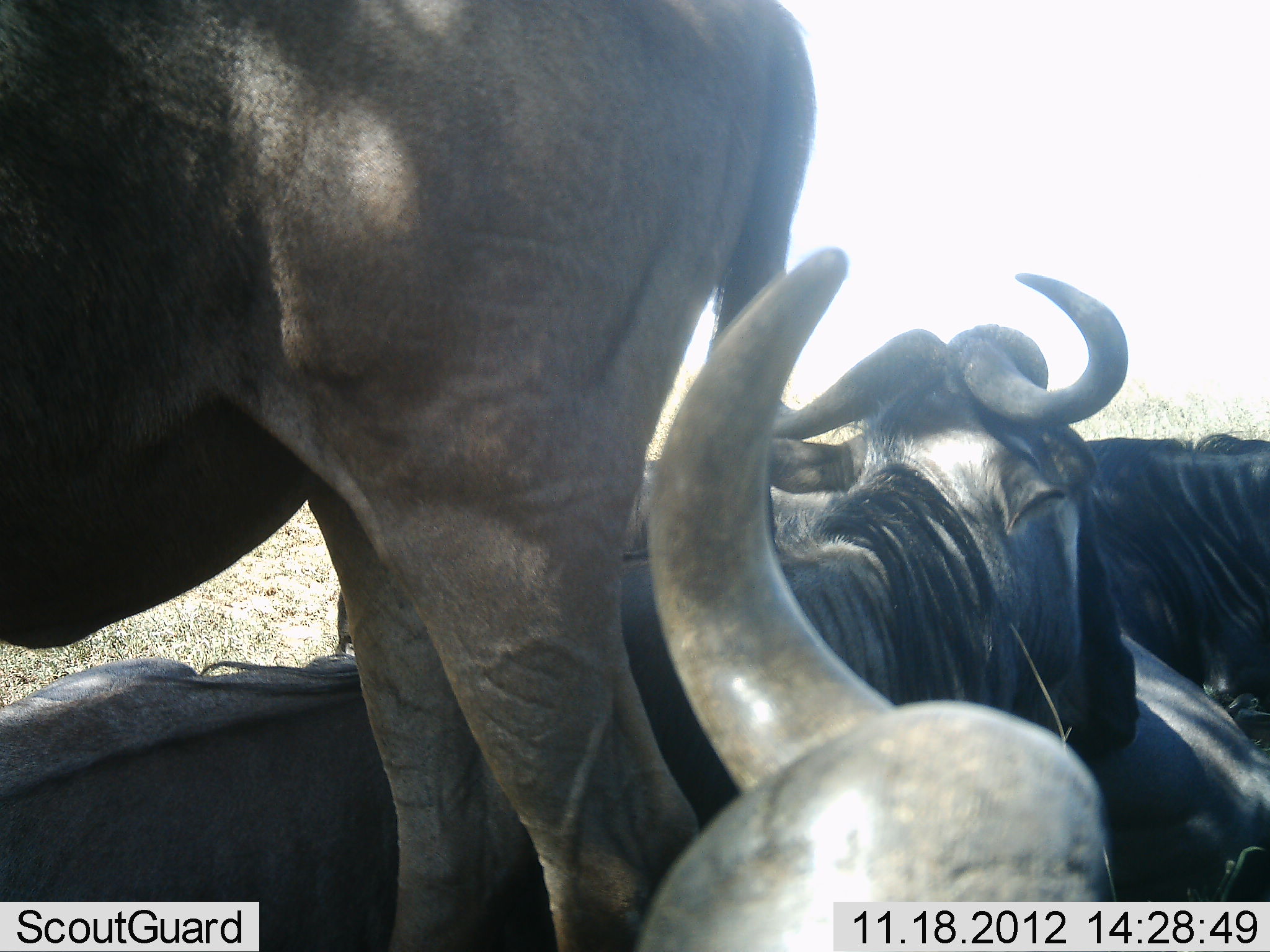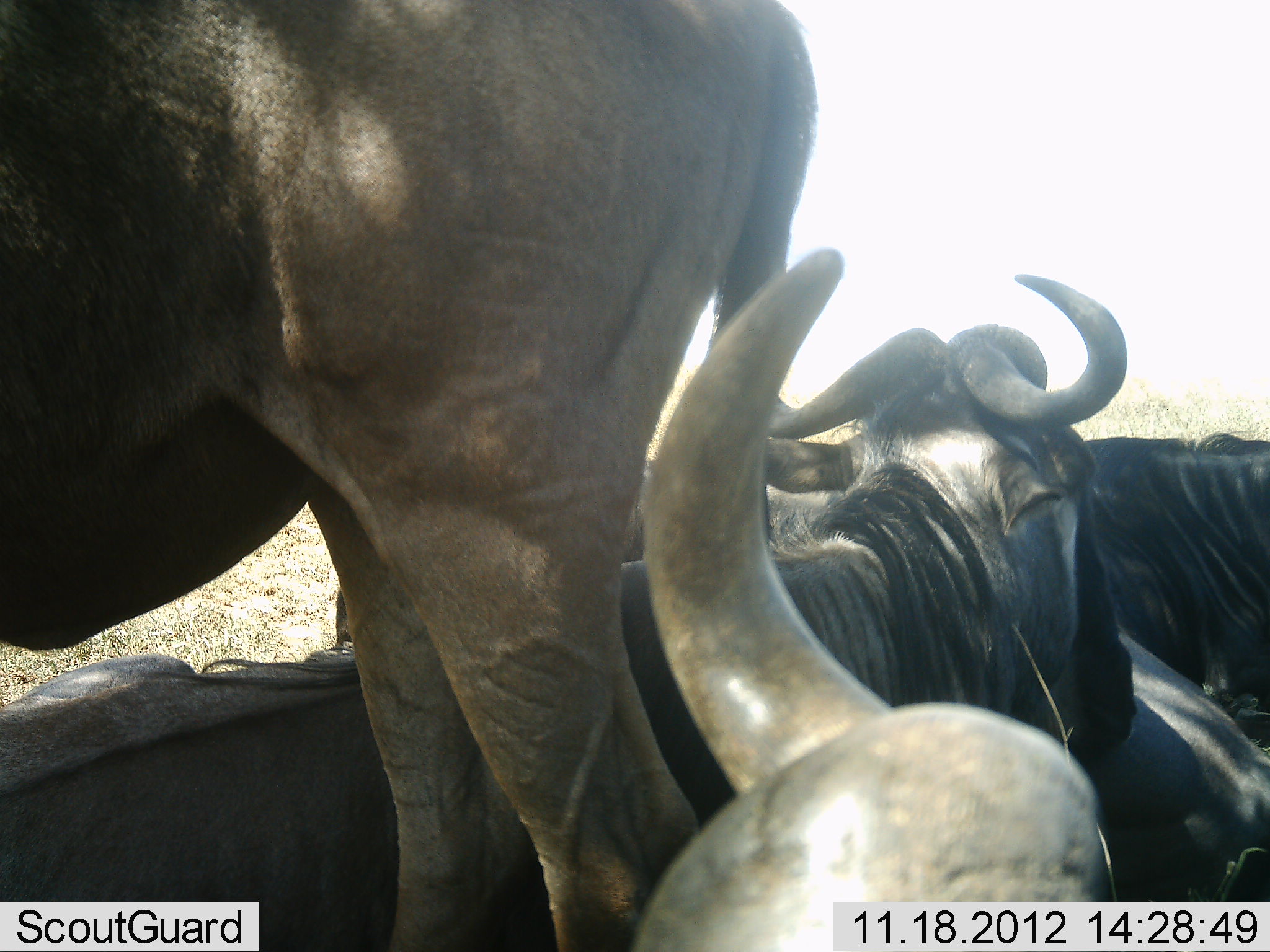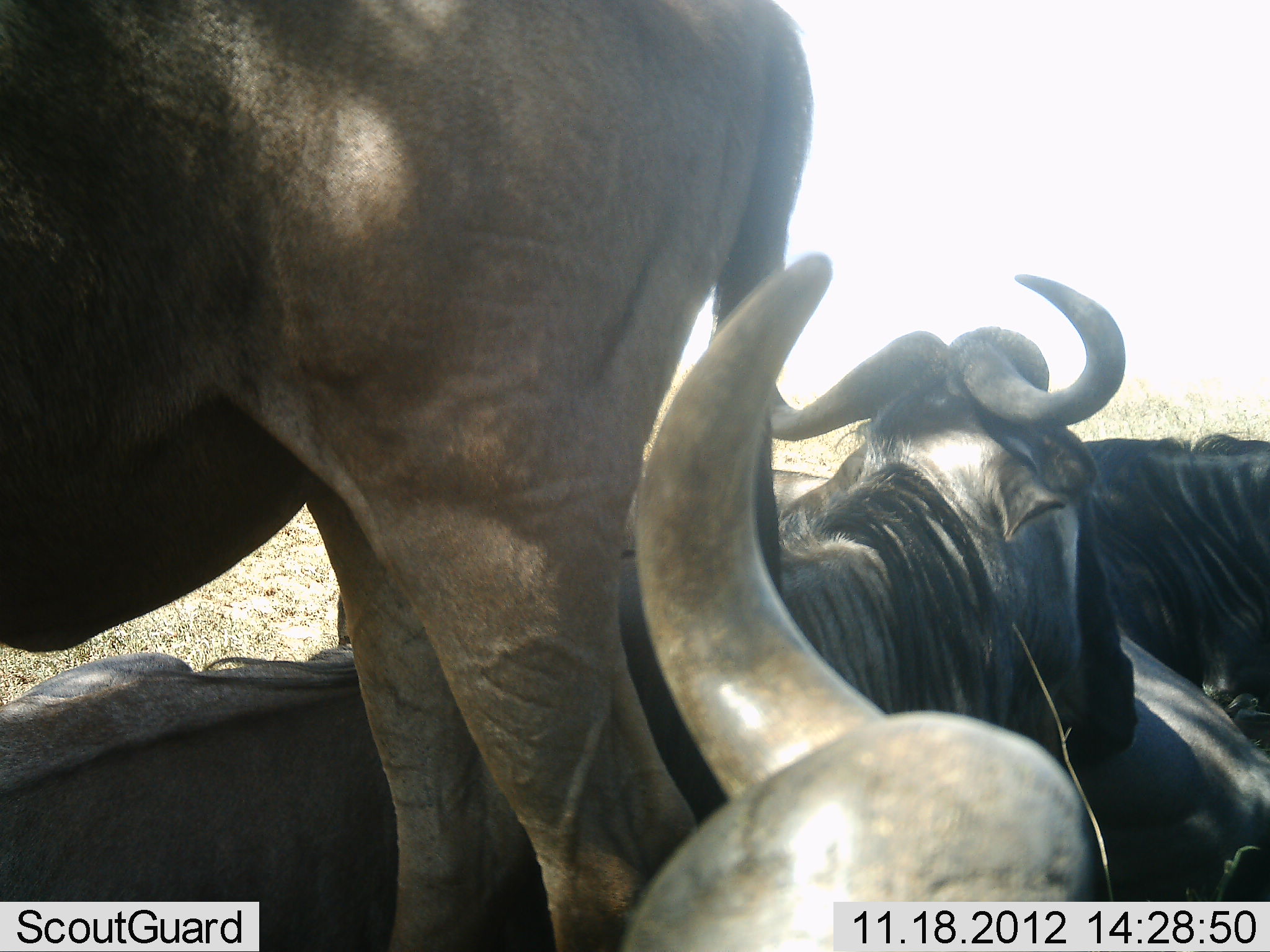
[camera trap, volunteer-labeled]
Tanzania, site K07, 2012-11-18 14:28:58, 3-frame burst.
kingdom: Animalia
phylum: Chordata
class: Mammalia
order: Artiodactyla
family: Bovidae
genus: Connochaetes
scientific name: Connochaetes taurinus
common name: blue wildebeest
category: wildebeest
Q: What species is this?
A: Wildebeest (blue wildebeest) (Connochaetes taurinus).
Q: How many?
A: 4.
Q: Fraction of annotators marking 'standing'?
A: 90%.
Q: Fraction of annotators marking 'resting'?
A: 90%.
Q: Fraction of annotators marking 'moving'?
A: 0%.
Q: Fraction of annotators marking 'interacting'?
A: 10%.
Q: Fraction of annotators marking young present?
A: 0%.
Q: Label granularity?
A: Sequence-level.